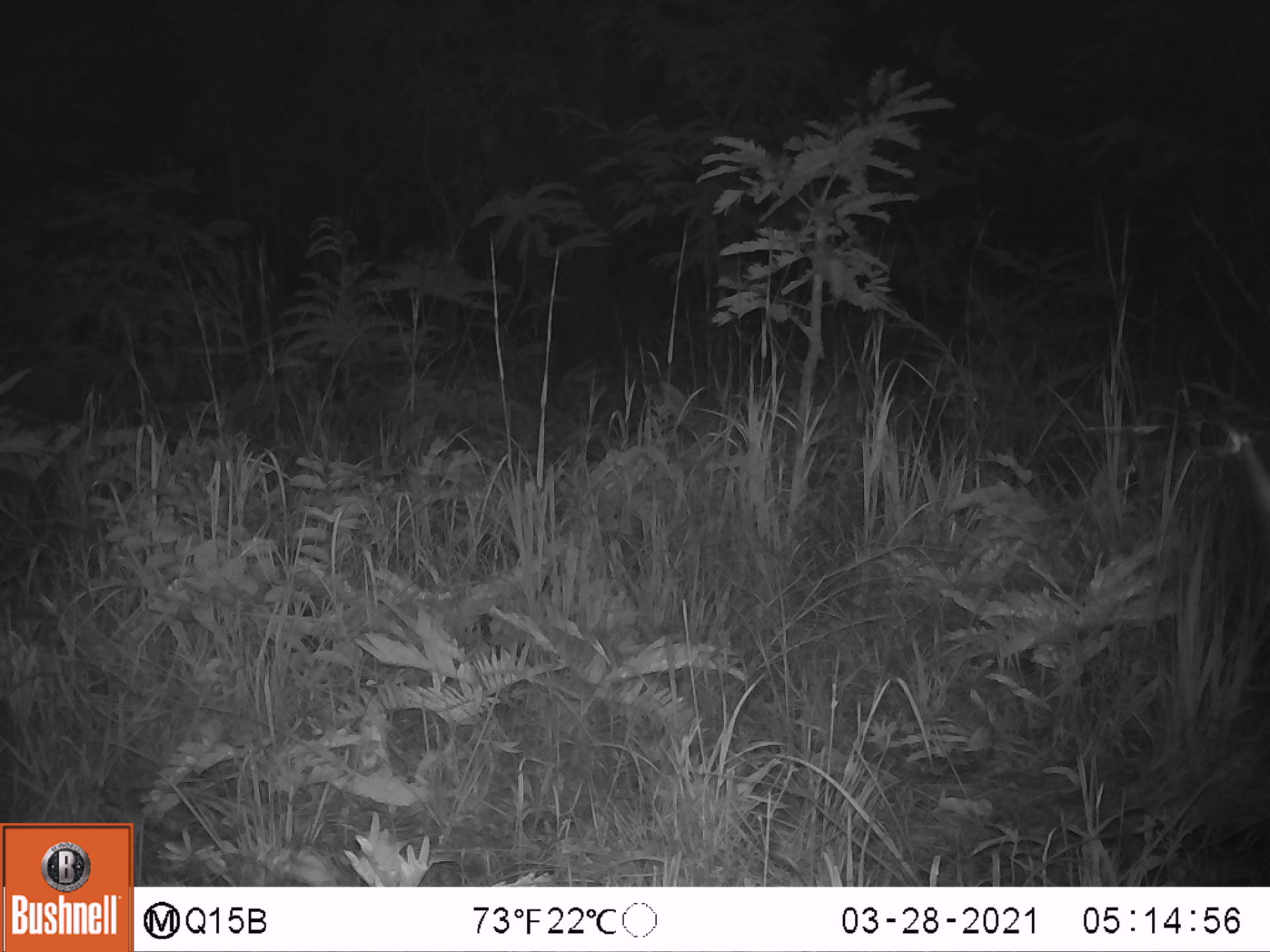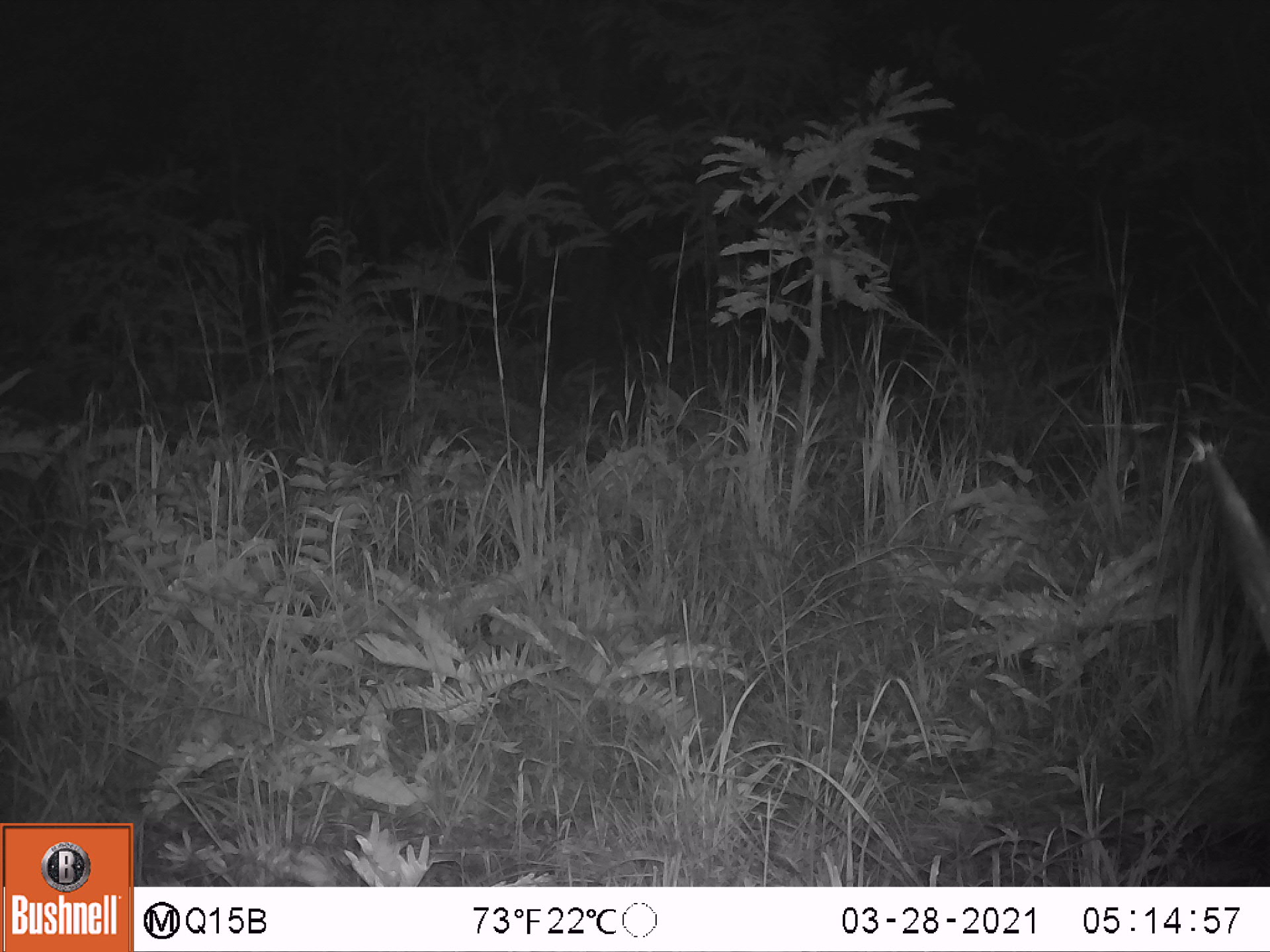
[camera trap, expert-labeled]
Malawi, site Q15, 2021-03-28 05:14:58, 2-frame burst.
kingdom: Animalia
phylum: Chordata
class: Mammalia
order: Artiodactyla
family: Bovidae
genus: Hippotragus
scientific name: Hippotragus niger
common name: sable antelope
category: sable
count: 1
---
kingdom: Animalia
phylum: Chordata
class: Mammalia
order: Artiodactyla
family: Bovidae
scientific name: Antilopinae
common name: small antelope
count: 1